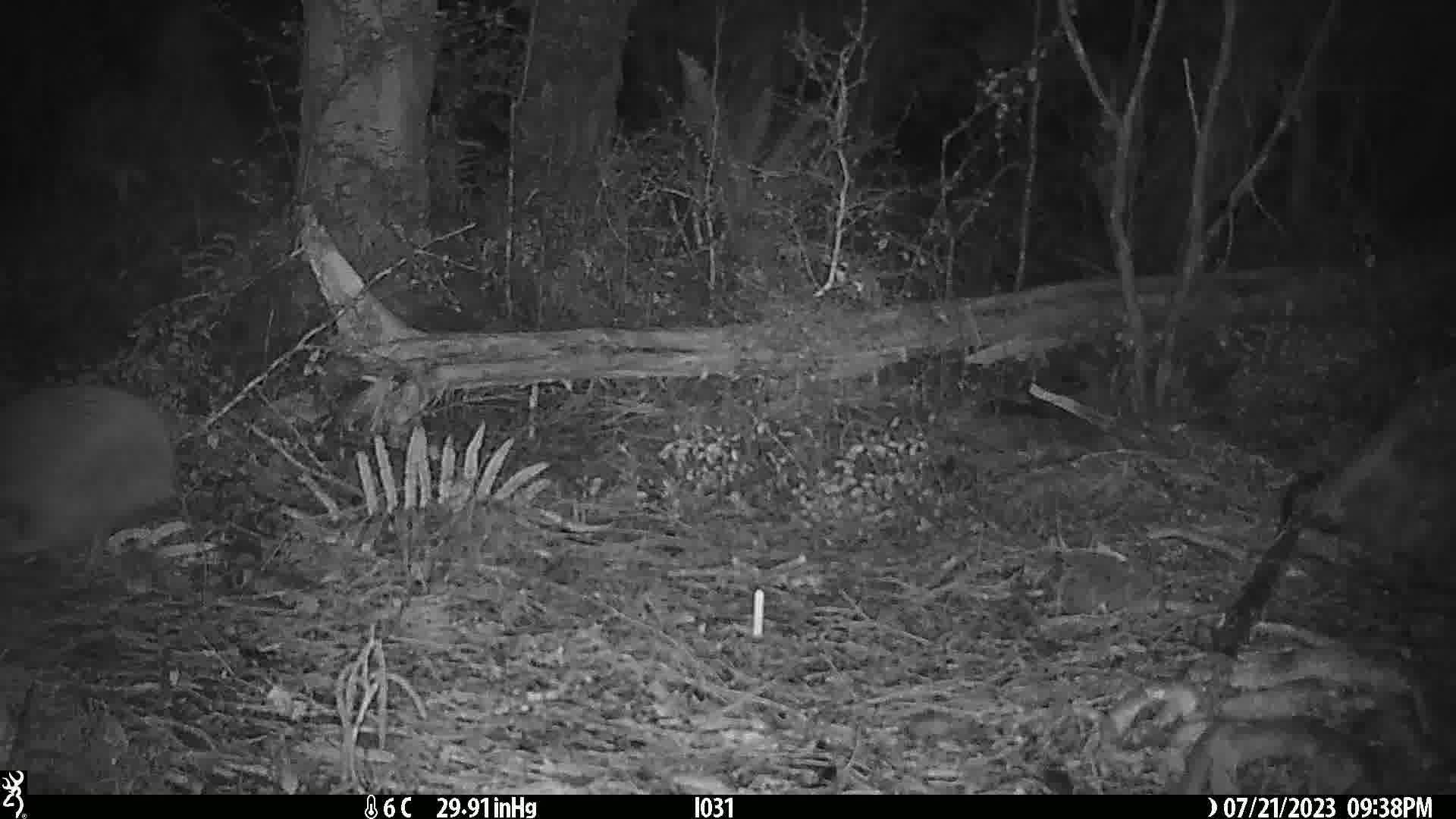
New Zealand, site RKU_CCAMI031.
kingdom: Animalia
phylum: Chordata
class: Aves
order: Apterygiformes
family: Apterygidae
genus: Apteryx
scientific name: Apteryx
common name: kiwi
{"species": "kiwi (Apteryx)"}